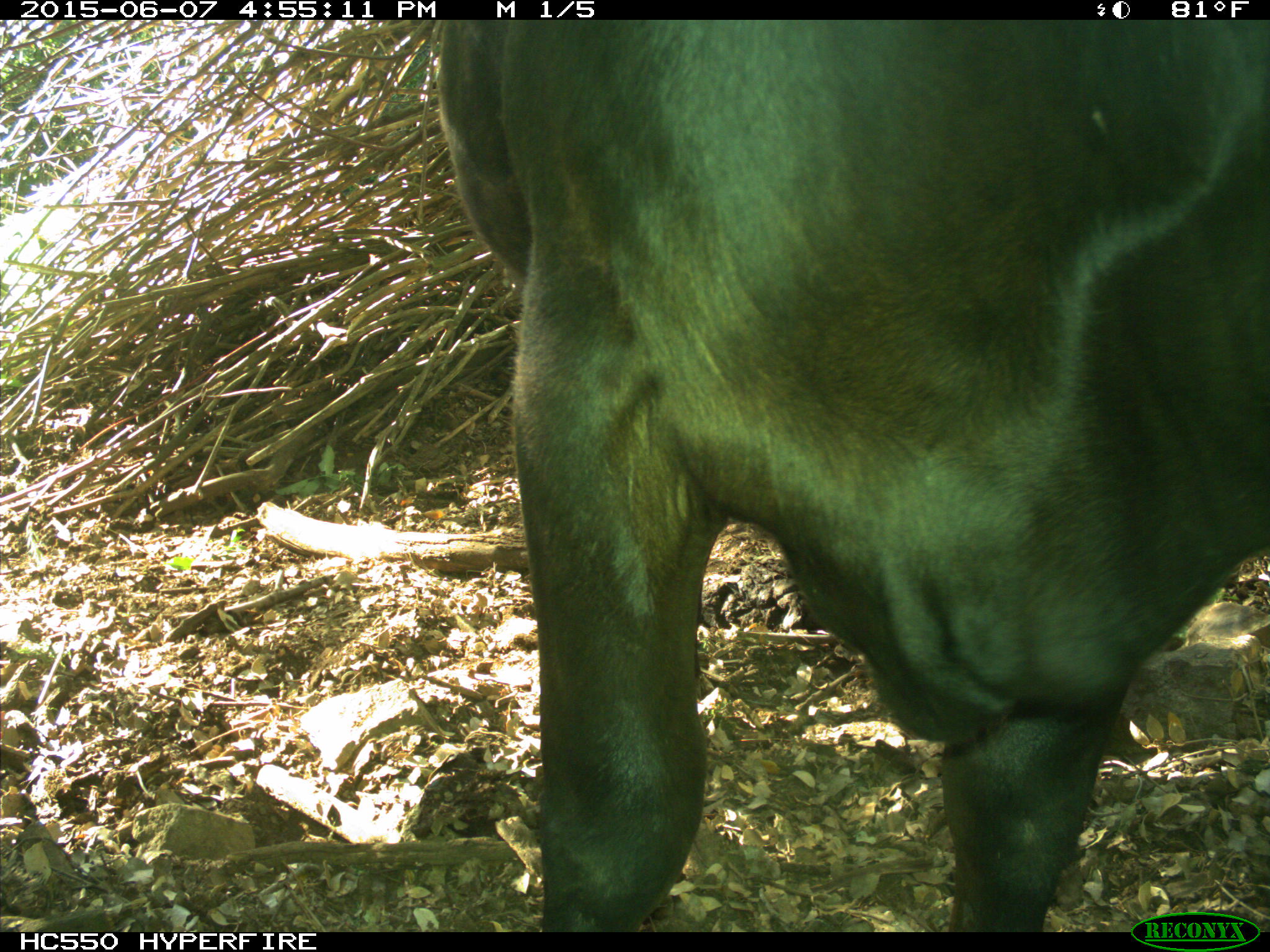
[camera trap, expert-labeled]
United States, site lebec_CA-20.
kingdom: Animalia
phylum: Chordata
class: Mammalia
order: Artiodactyla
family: Bovidae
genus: Bos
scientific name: Bos taurus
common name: domestic cow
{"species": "Bos taurus (domestic cow)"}